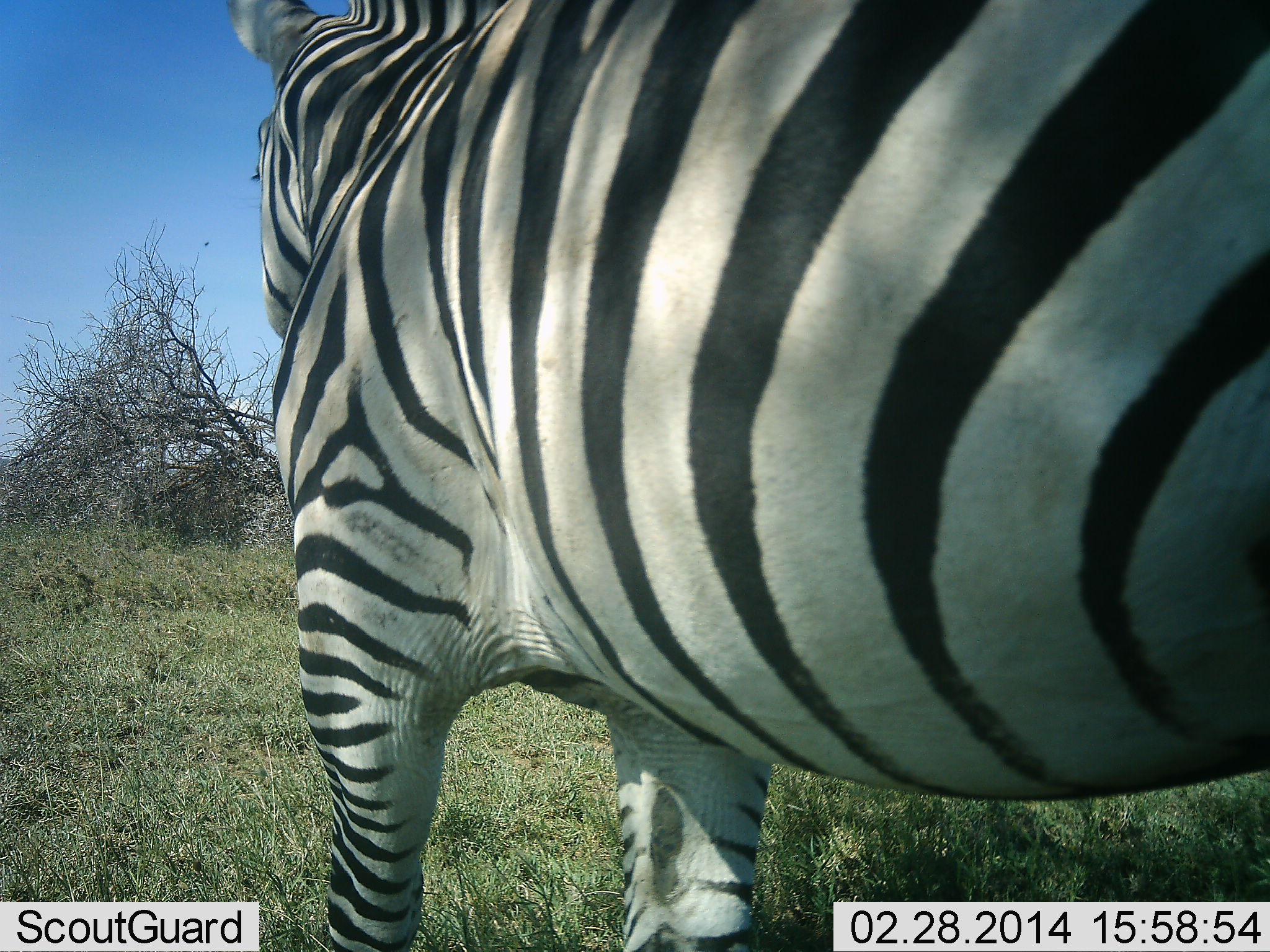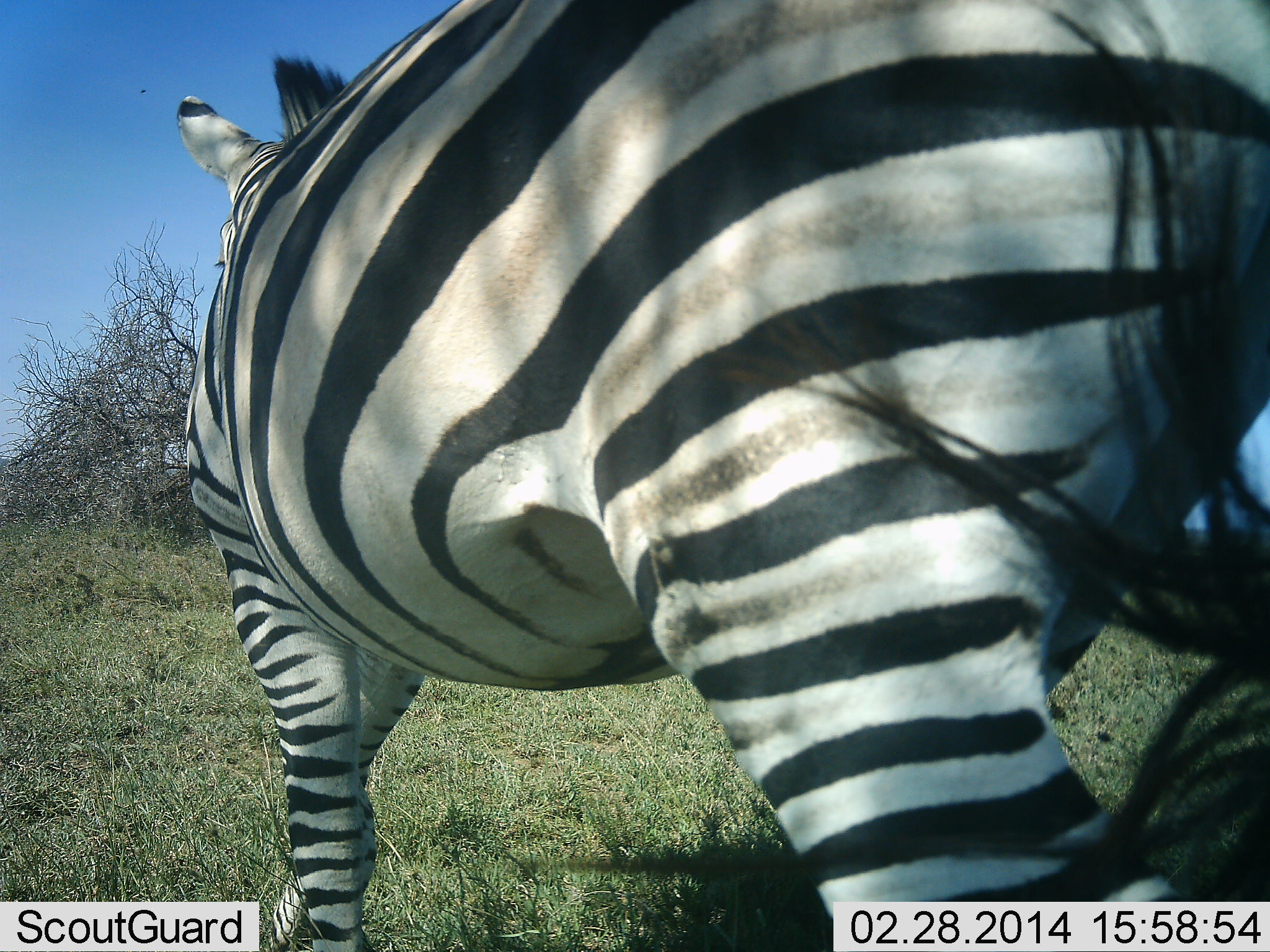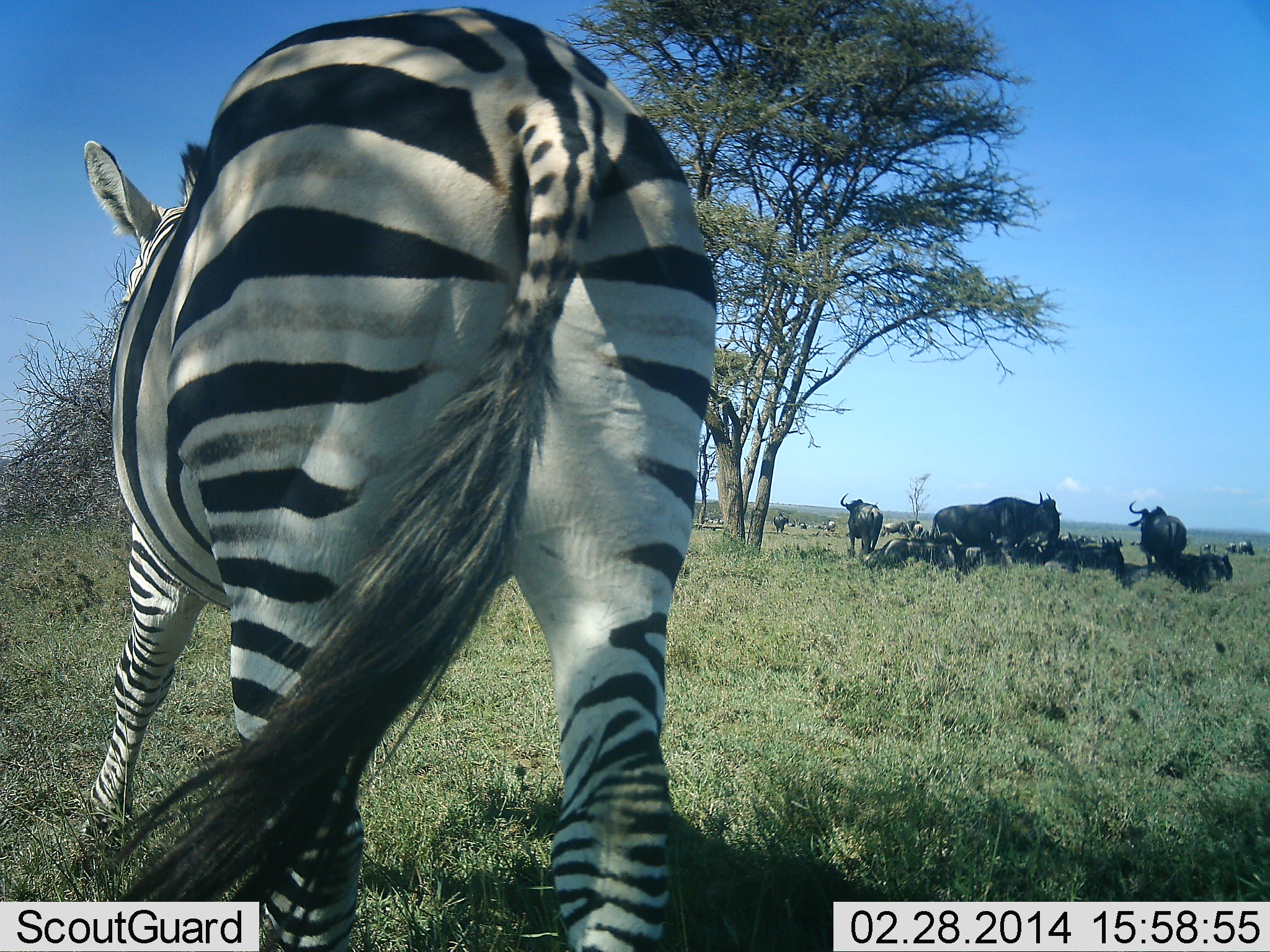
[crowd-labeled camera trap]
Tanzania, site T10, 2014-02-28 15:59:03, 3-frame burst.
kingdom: Animalia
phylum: Chordata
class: Mammalia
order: Artiodactyla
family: Bovidae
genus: Connochaetes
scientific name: Connochaetes taurinus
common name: blue wildebeest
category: wildebeest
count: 11-50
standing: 80%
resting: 90%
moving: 20%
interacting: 0%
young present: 0%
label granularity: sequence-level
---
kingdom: Animalia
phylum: Chordata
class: Mammalia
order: Perissodactyla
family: Equidae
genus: Equus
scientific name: Equus quagga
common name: plains zebra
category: zebra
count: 1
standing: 0%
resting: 0%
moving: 100%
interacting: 0%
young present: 0%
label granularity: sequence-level